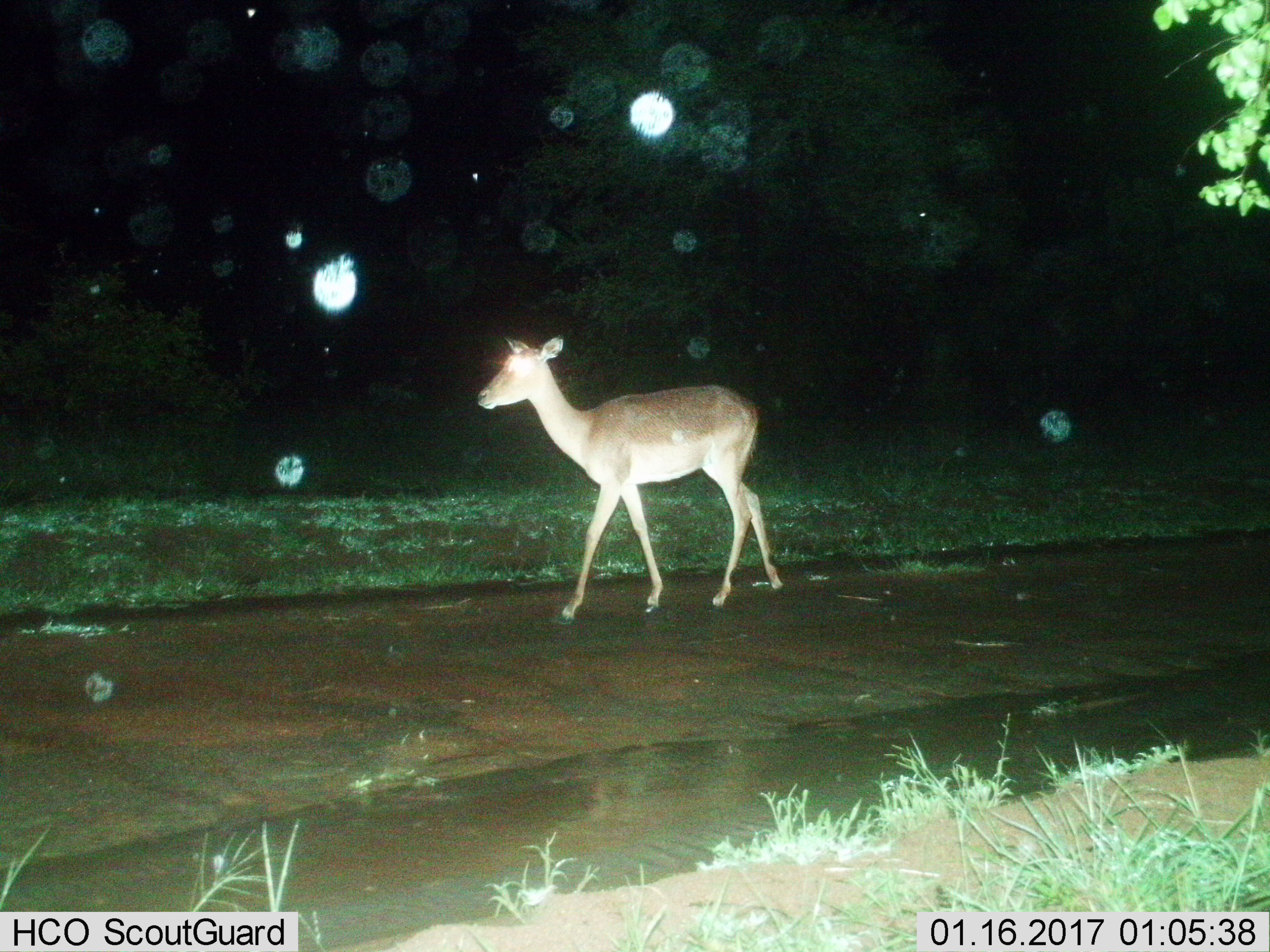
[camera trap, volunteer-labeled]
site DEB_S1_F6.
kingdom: Animalia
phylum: Chordata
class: Mammalia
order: Artiodactyla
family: Bovidae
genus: Aepyceros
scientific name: Aepyceros melampus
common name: impala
Impala (Aepyceros melampus), count 1. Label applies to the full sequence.